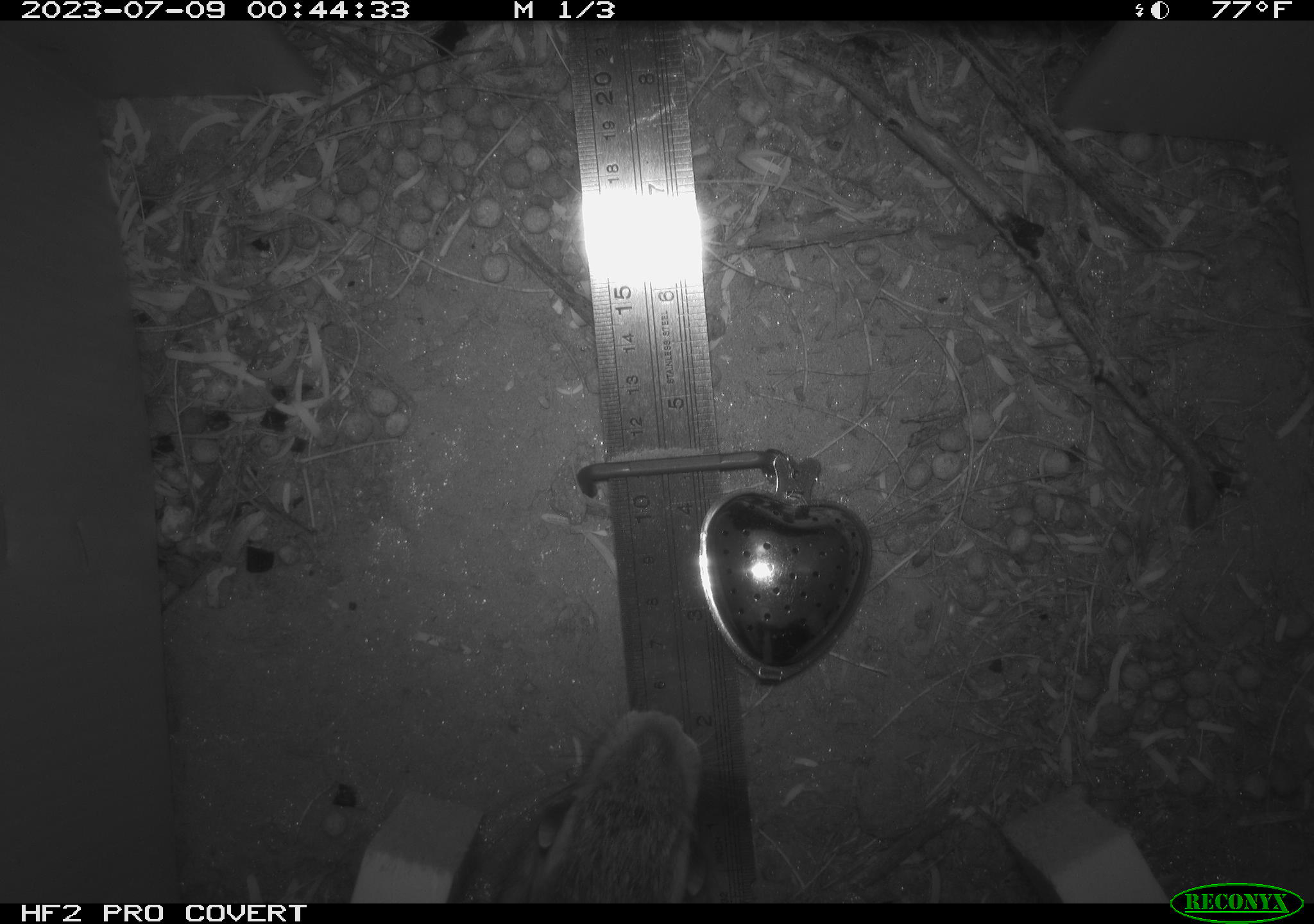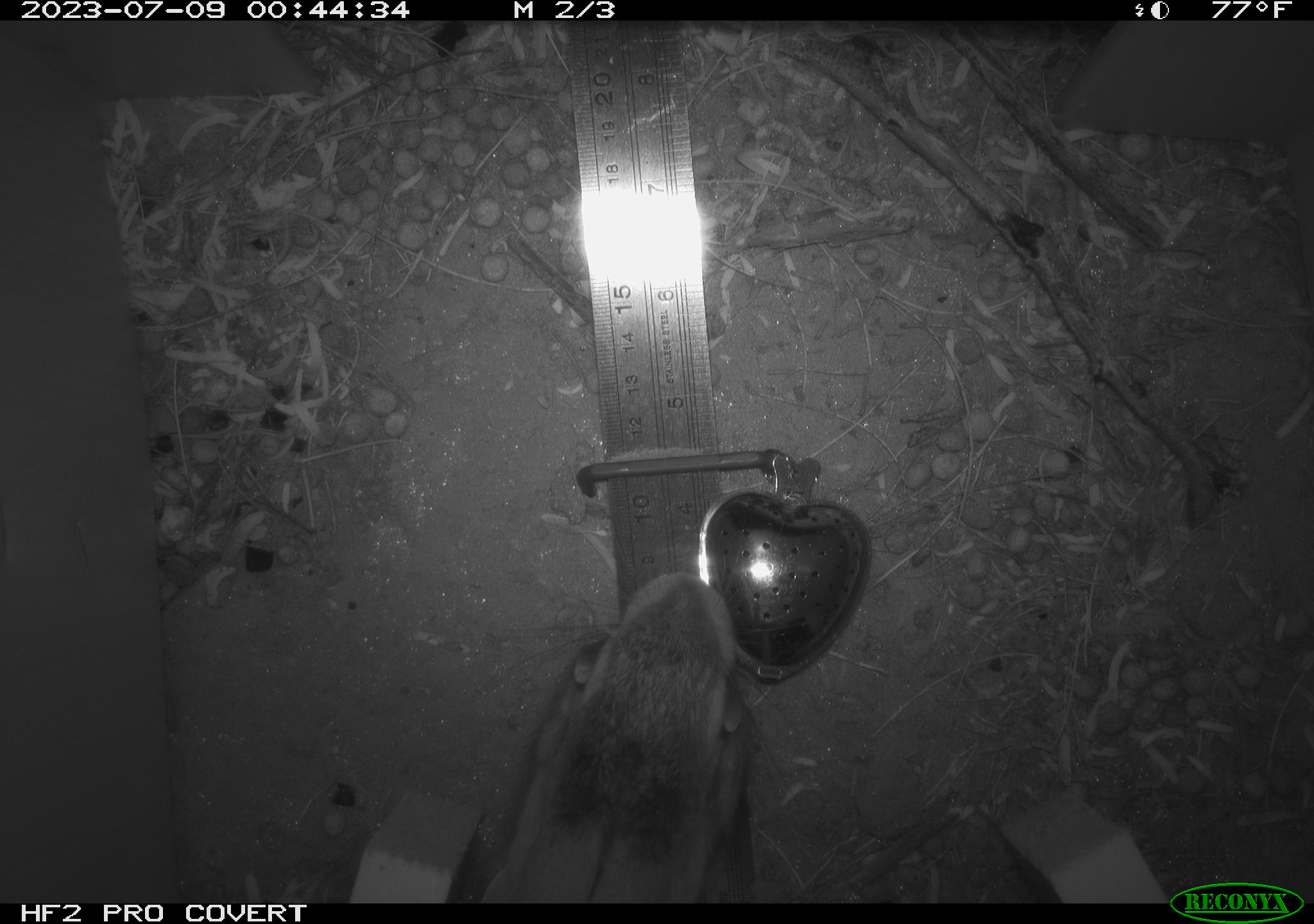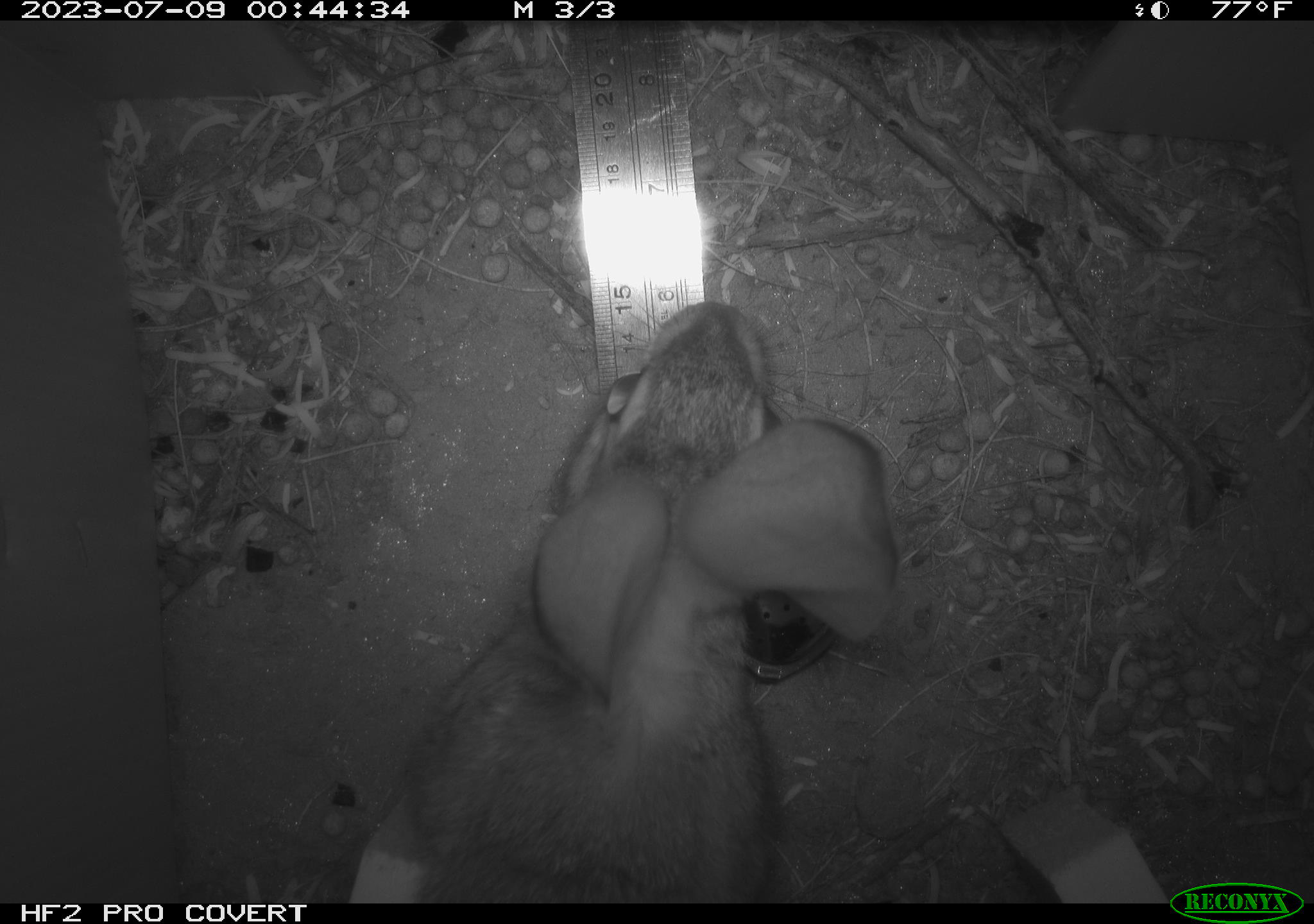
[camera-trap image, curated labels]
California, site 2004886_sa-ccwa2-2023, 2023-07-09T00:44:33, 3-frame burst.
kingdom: Animalia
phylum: Chordata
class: Mammalia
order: Lagomorpha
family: Leporidae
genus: Sylvilagus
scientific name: Sylvilagus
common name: cottontail rabbits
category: sylvilagus species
Sylvilagus species (cottontail rabbits) (Sylvilagus).